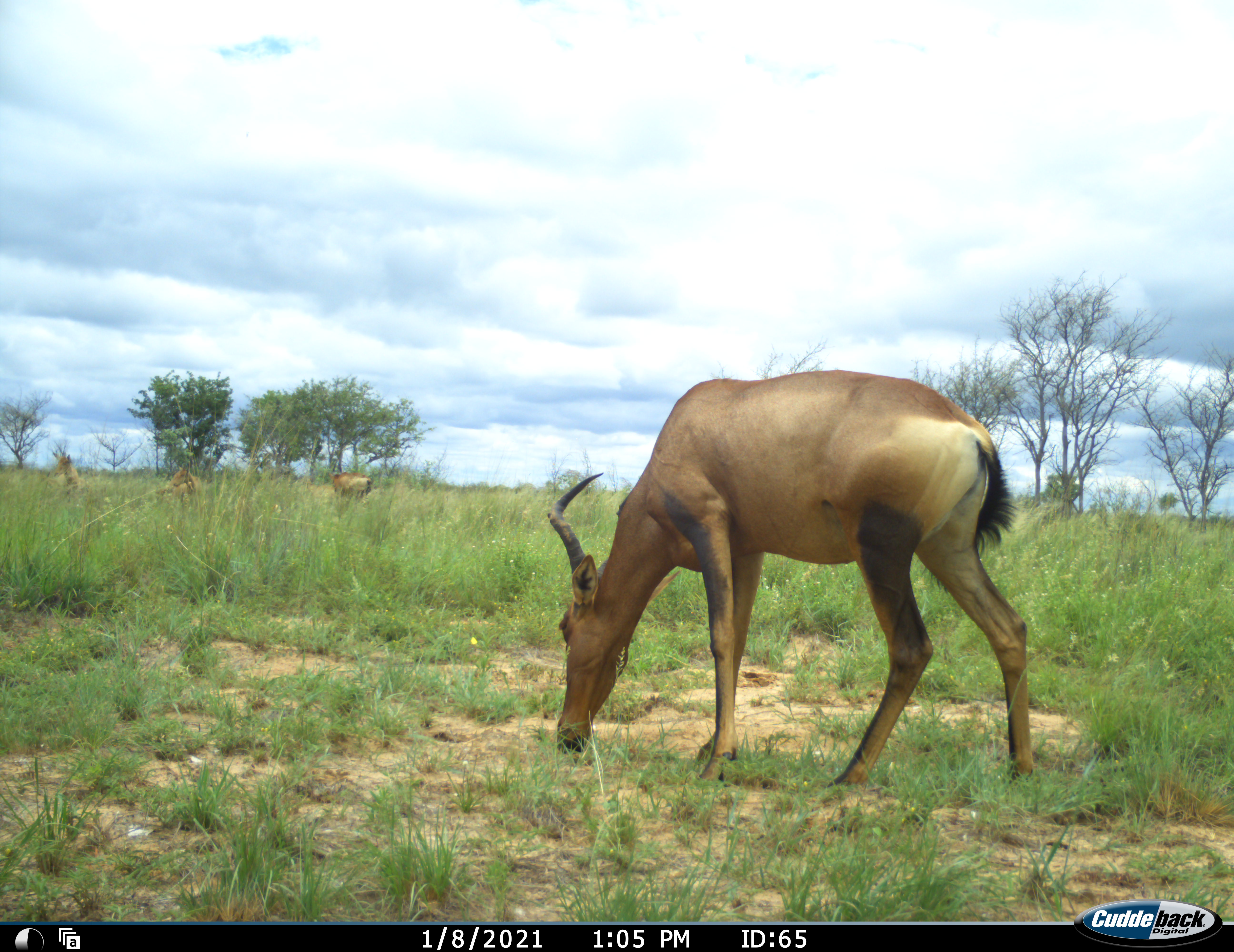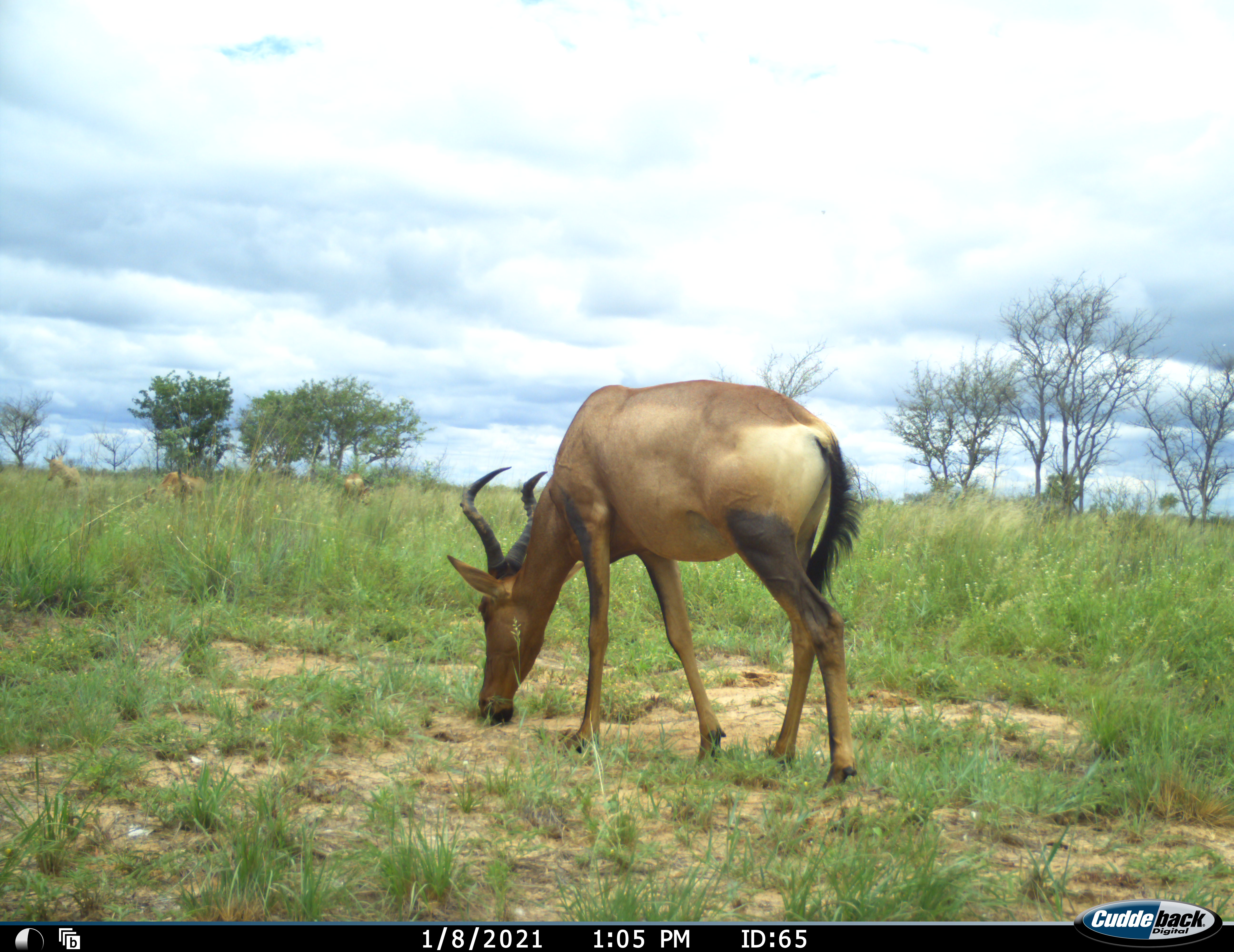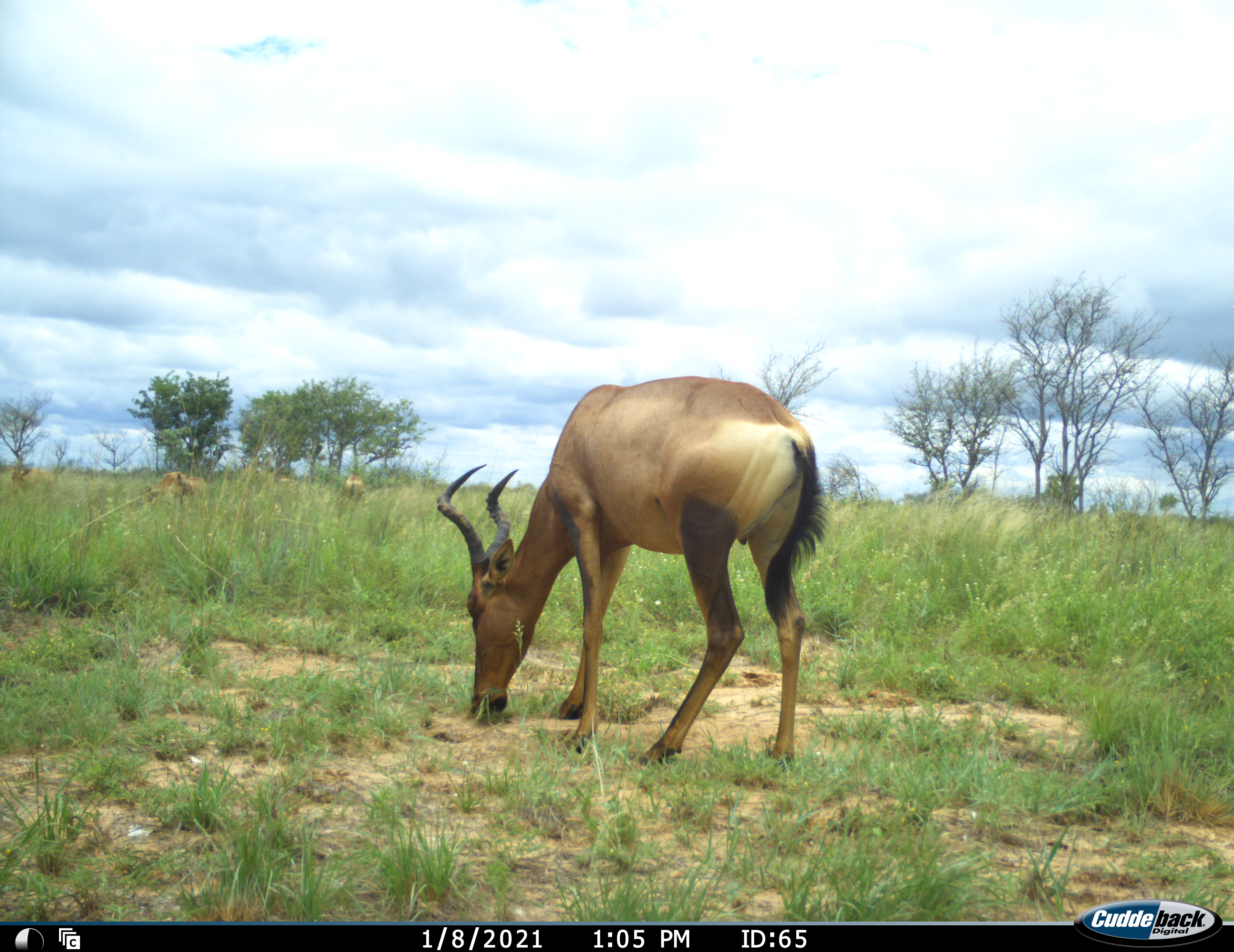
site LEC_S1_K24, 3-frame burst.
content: unidentified animal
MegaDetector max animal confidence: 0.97